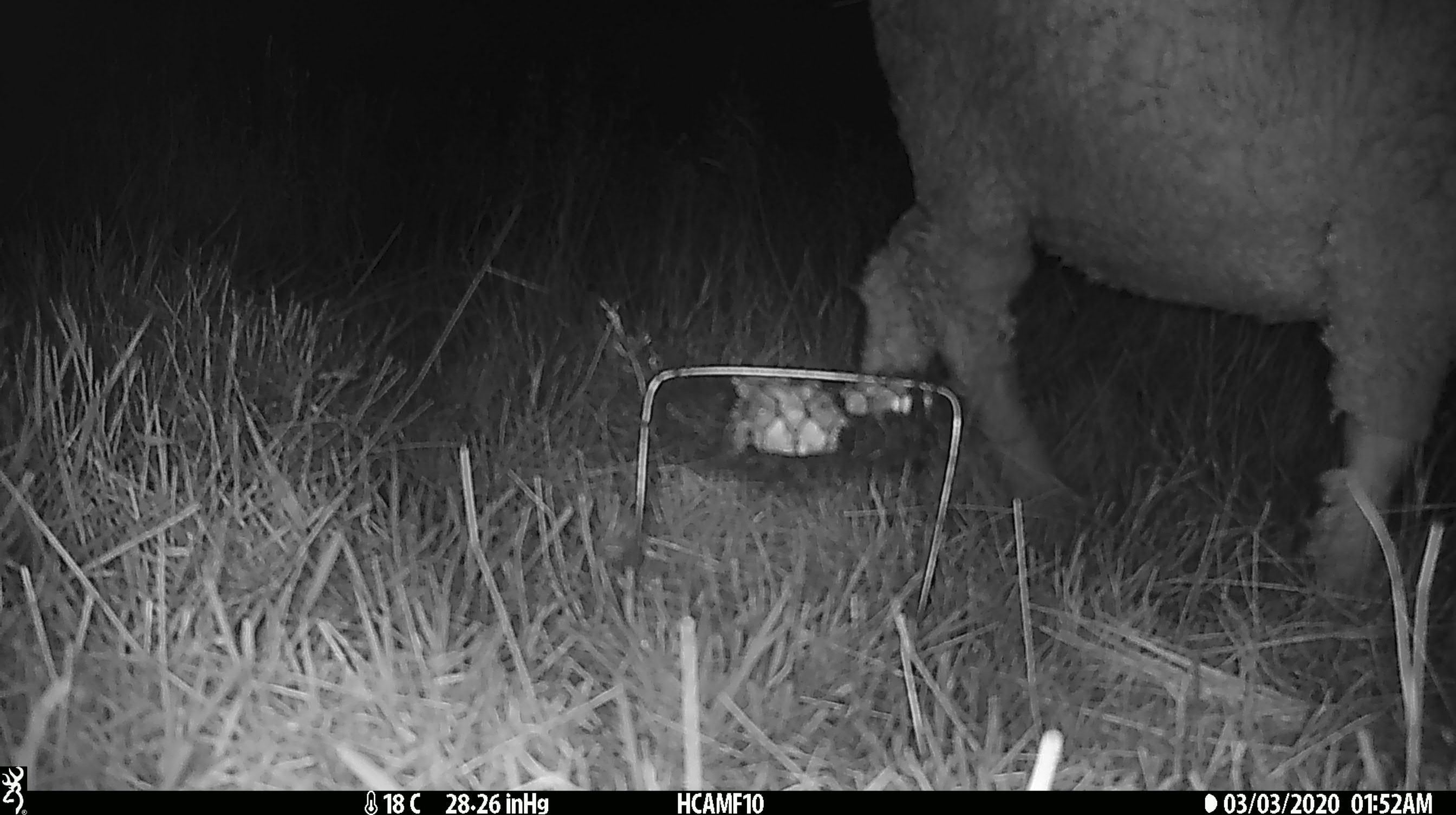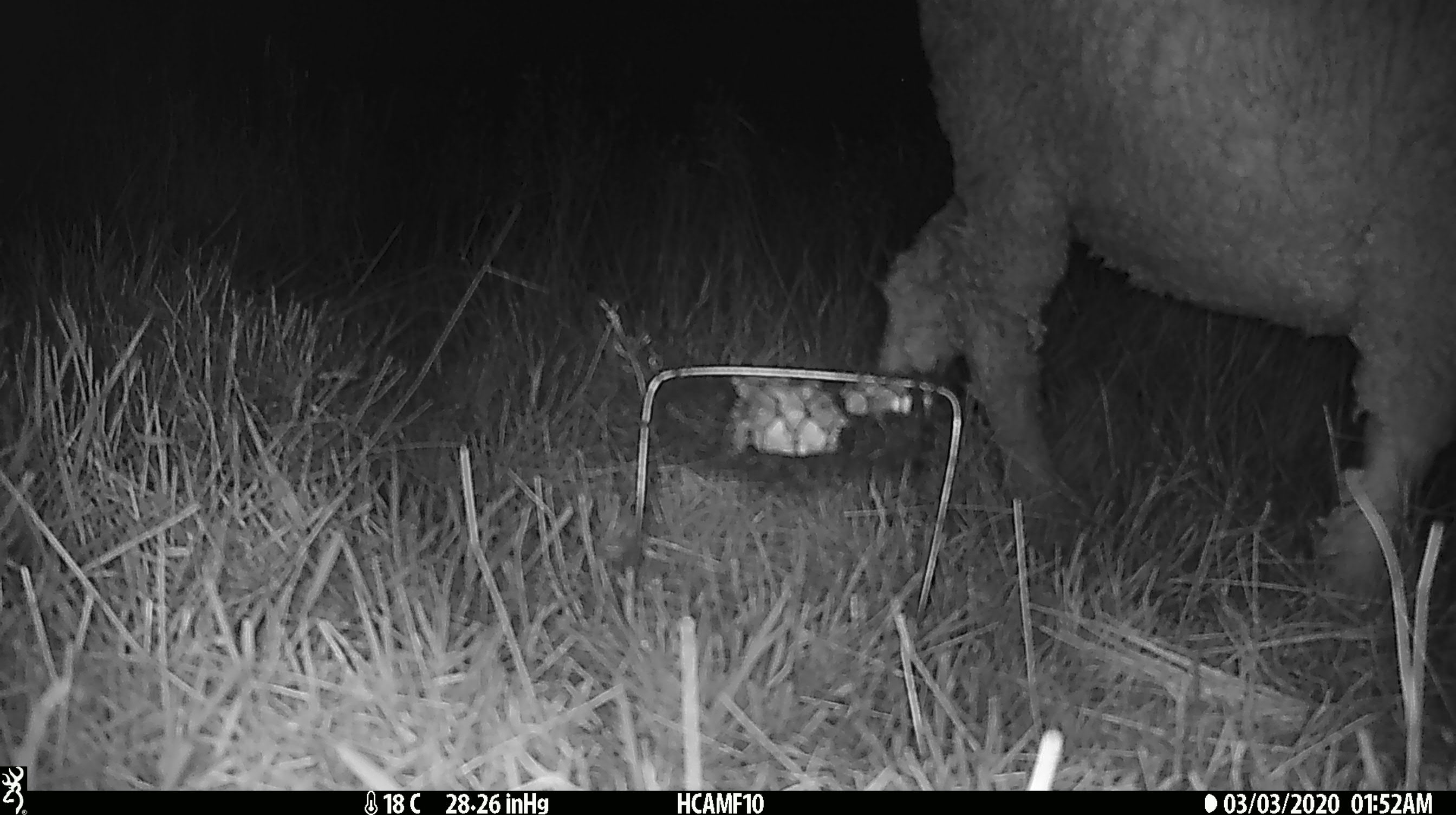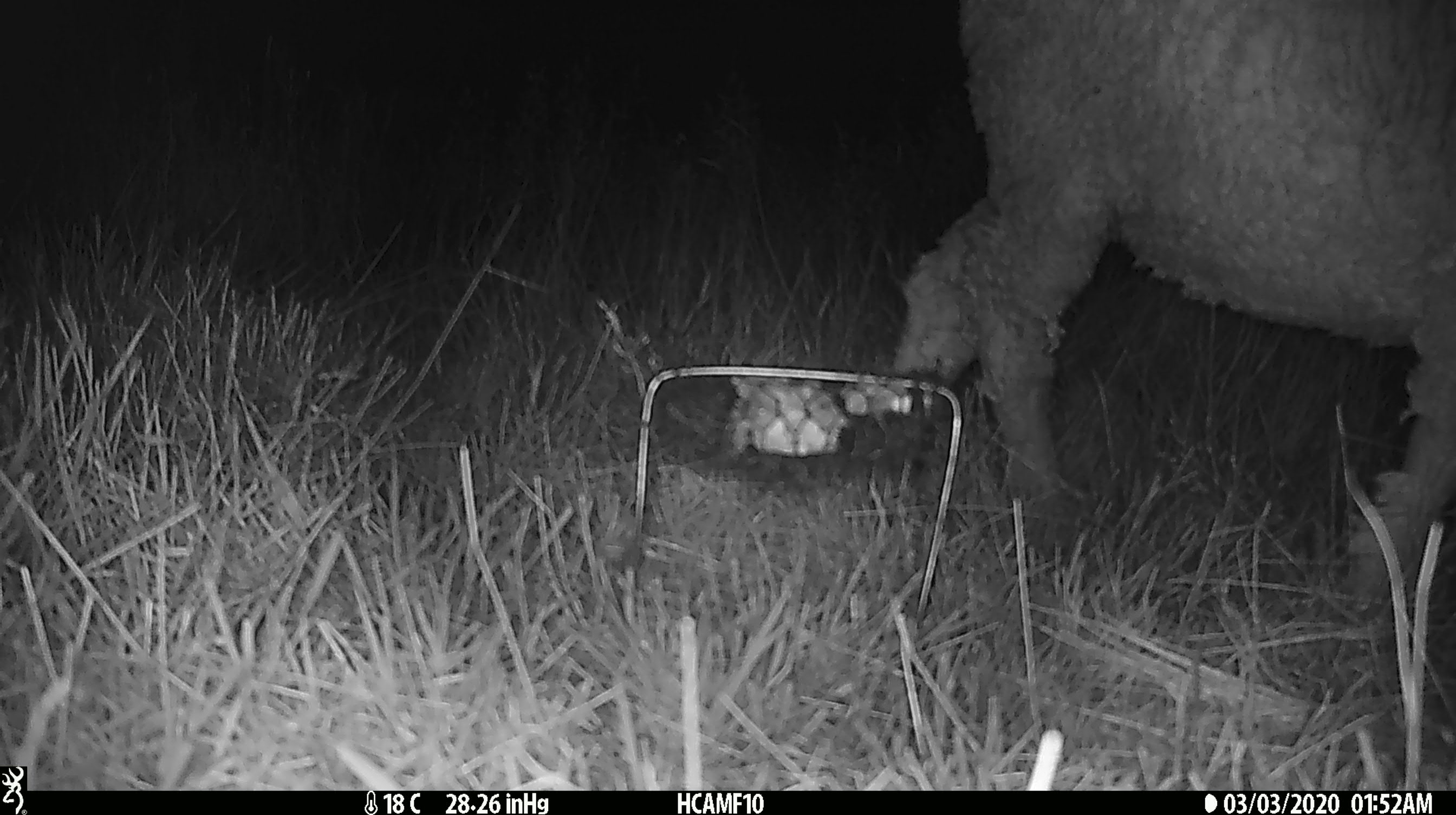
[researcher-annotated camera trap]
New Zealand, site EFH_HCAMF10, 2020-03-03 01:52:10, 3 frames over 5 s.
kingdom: Animalia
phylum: Chordata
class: Mammalia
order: Artiodactyla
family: Bovidae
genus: Ovis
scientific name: Ovis aries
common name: domestic sheep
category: sheep